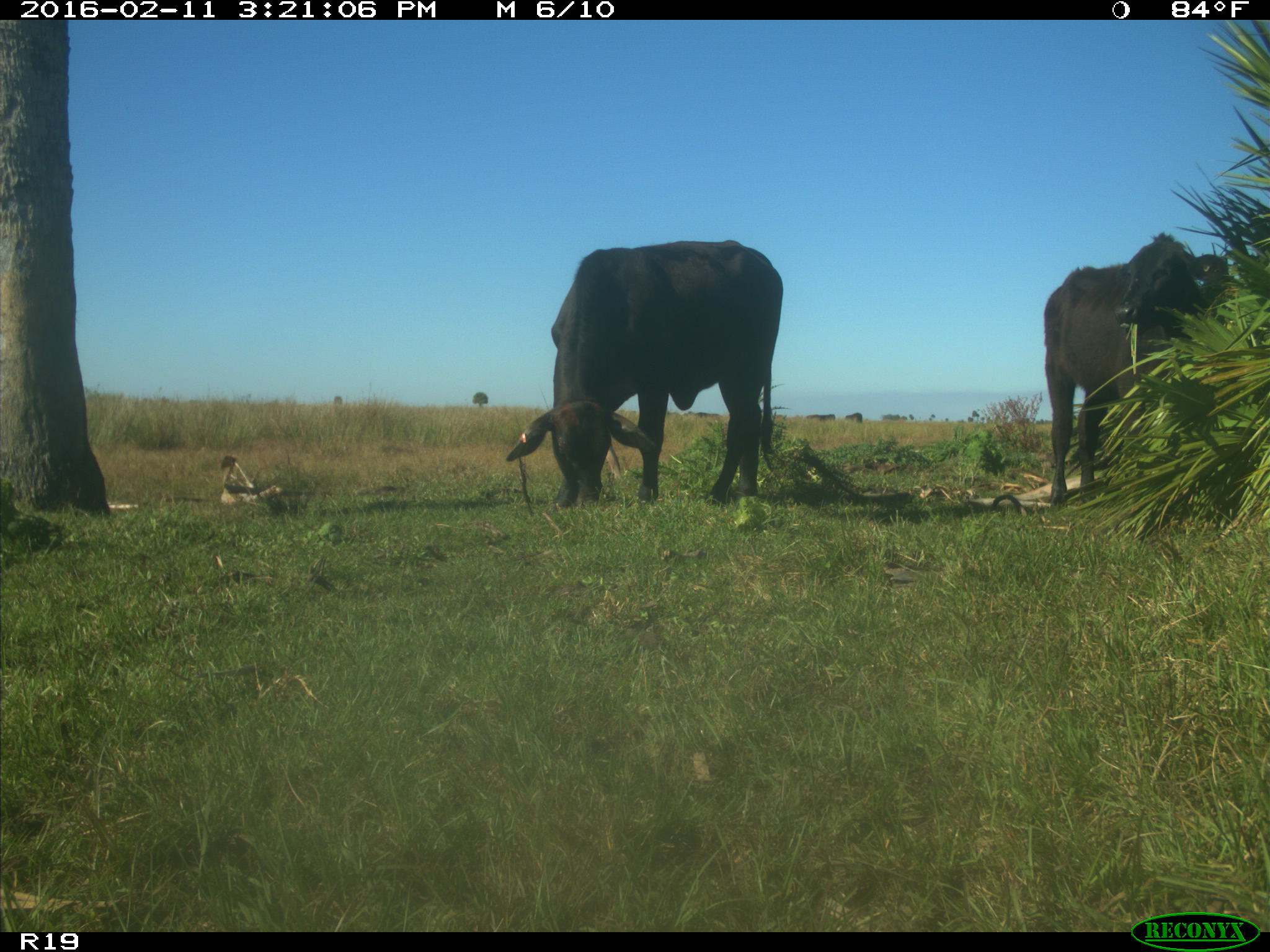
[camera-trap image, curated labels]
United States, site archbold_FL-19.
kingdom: Animalia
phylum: Chordata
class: Mammalia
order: Artiodactyla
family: Bovidae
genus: Bos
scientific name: Bos taurus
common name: domestic cow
Bos taurus (domestic cow).